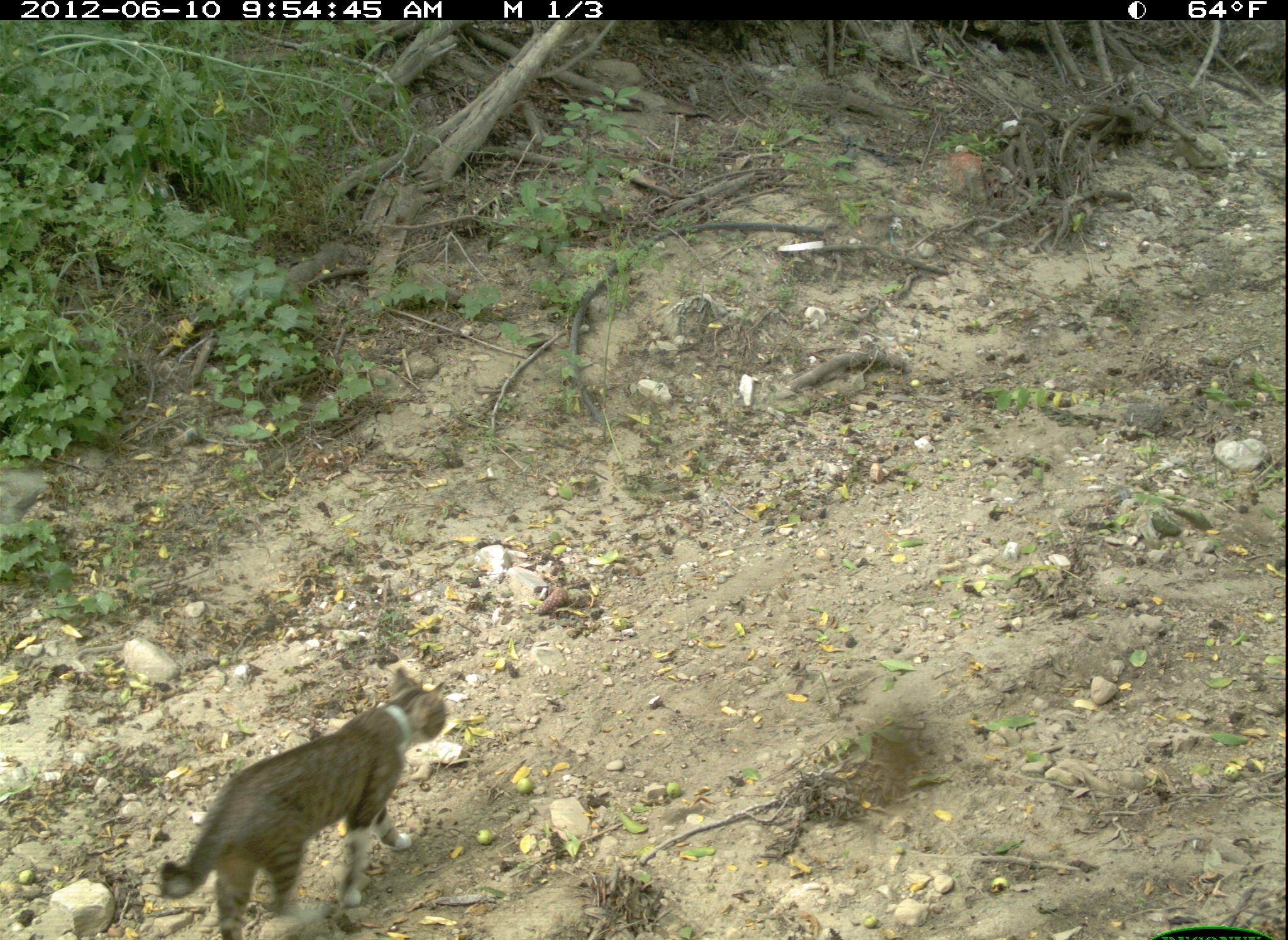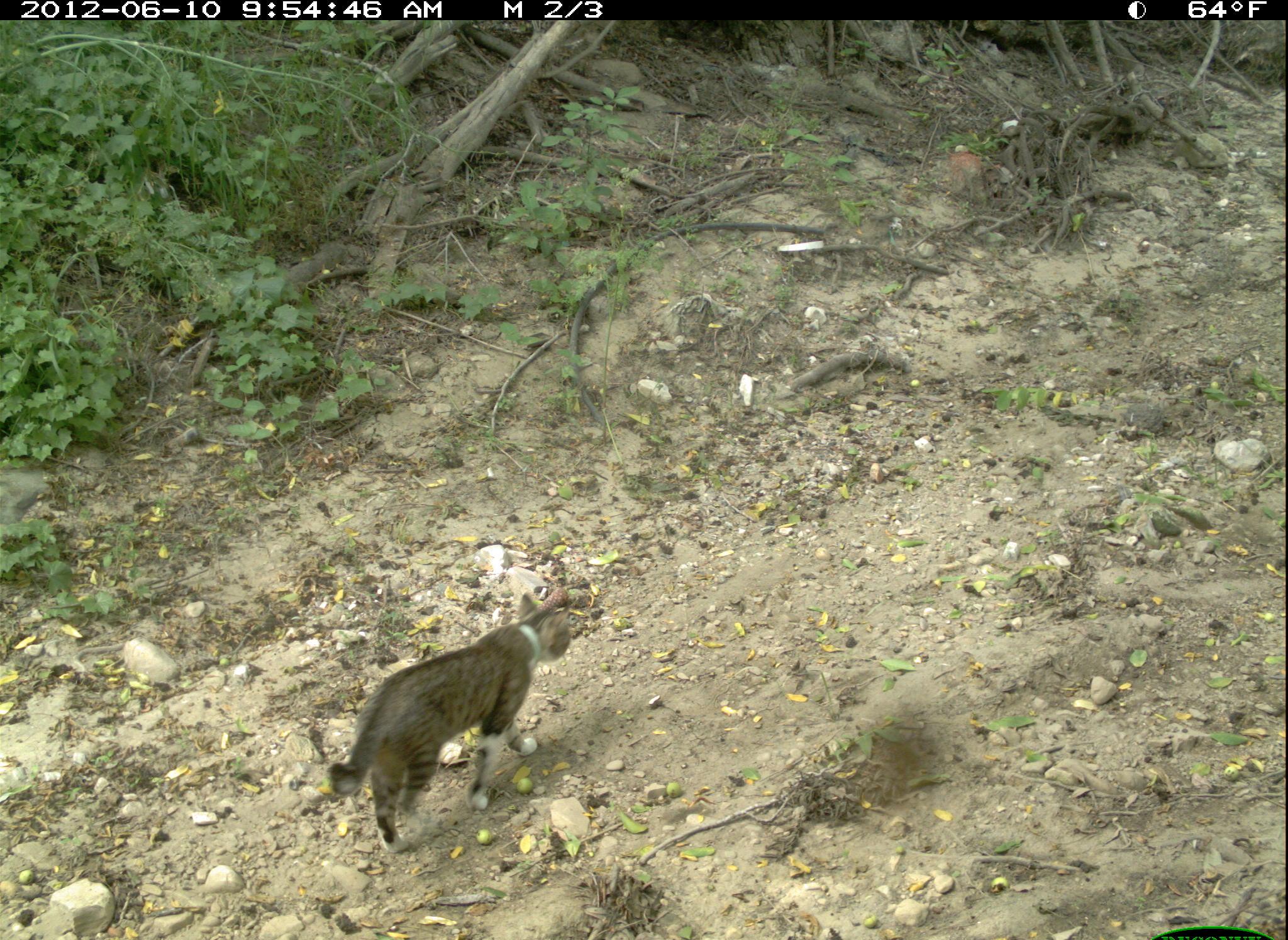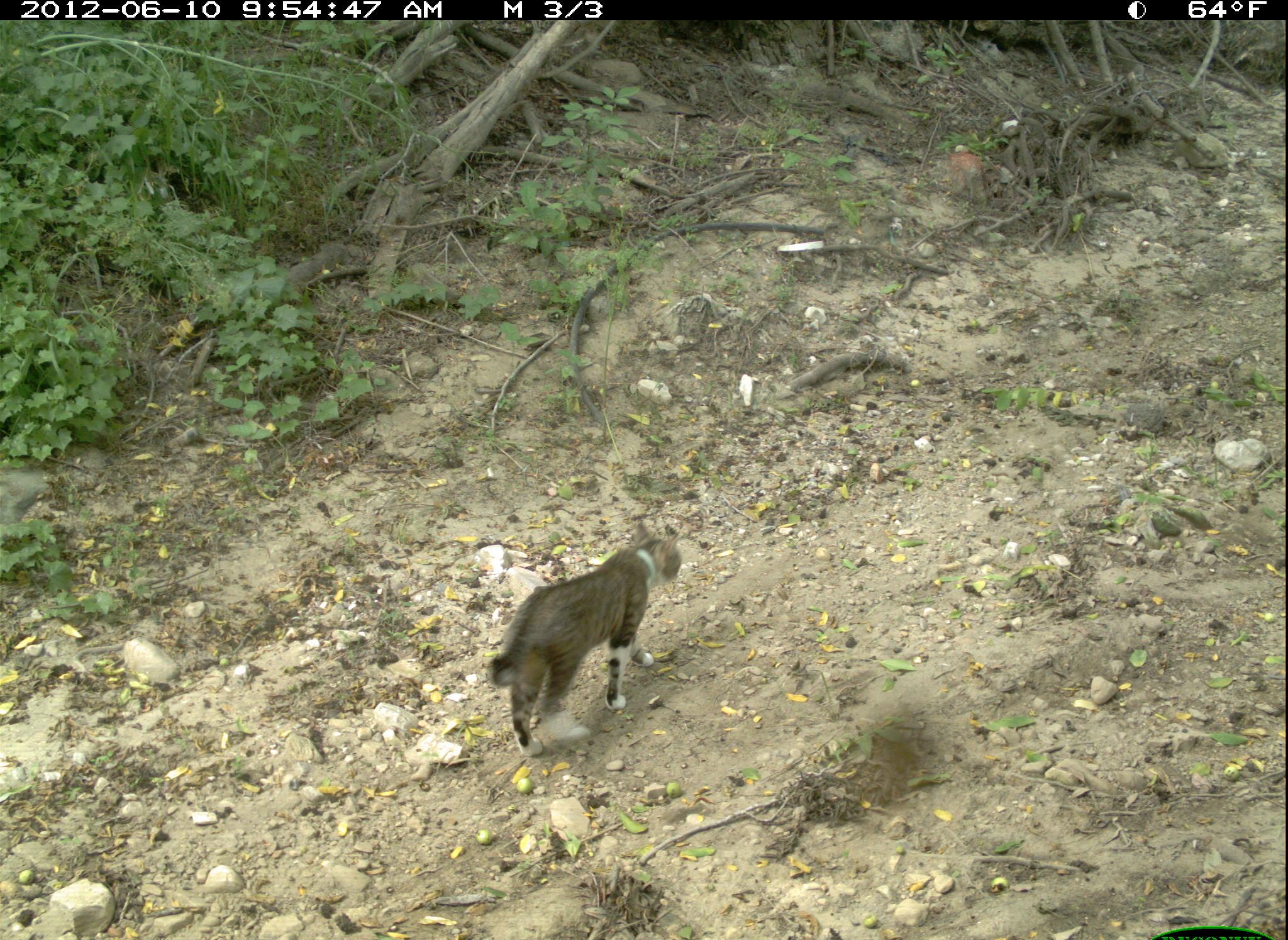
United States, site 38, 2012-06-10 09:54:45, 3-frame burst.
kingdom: Animalia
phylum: Chordata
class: Mammalia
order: Carnivora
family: Felidae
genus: Felis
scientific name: Felis catus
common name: cat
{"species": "cat (Felis catus)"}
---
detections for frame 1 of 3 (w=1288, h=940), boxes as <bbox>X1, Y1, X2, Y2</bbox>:
cat: <bbox>145, 656, 457, 940</bbox>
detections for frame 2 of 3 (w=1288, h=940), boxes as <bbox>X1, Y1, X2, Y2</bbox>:
cat: <bbox>314, 591, 596, 867</bbox>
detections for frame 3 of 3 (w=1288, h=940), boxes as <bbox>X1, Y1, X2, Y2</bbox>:
cat: <bbox>470, 509, 697, 765</bbox>